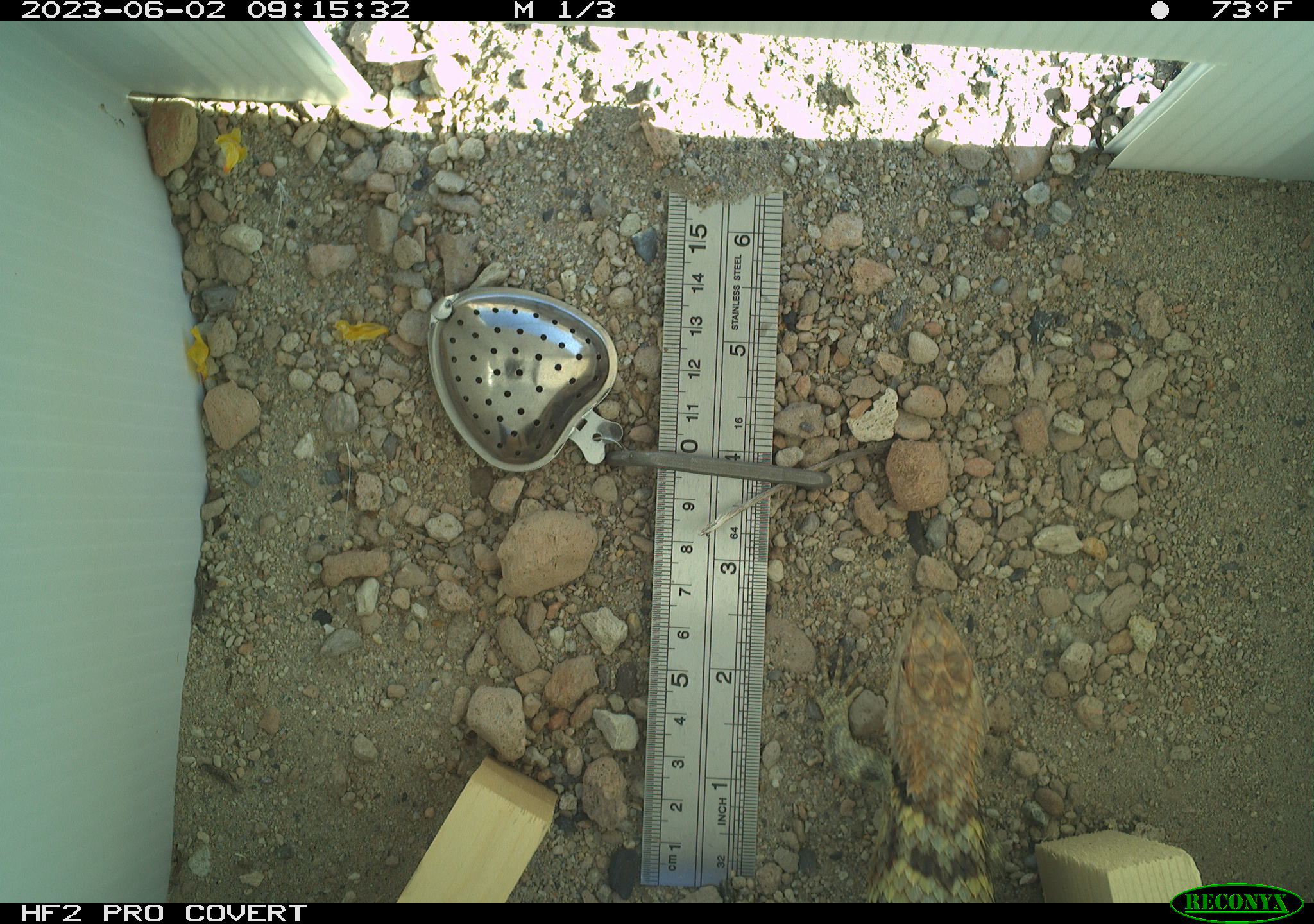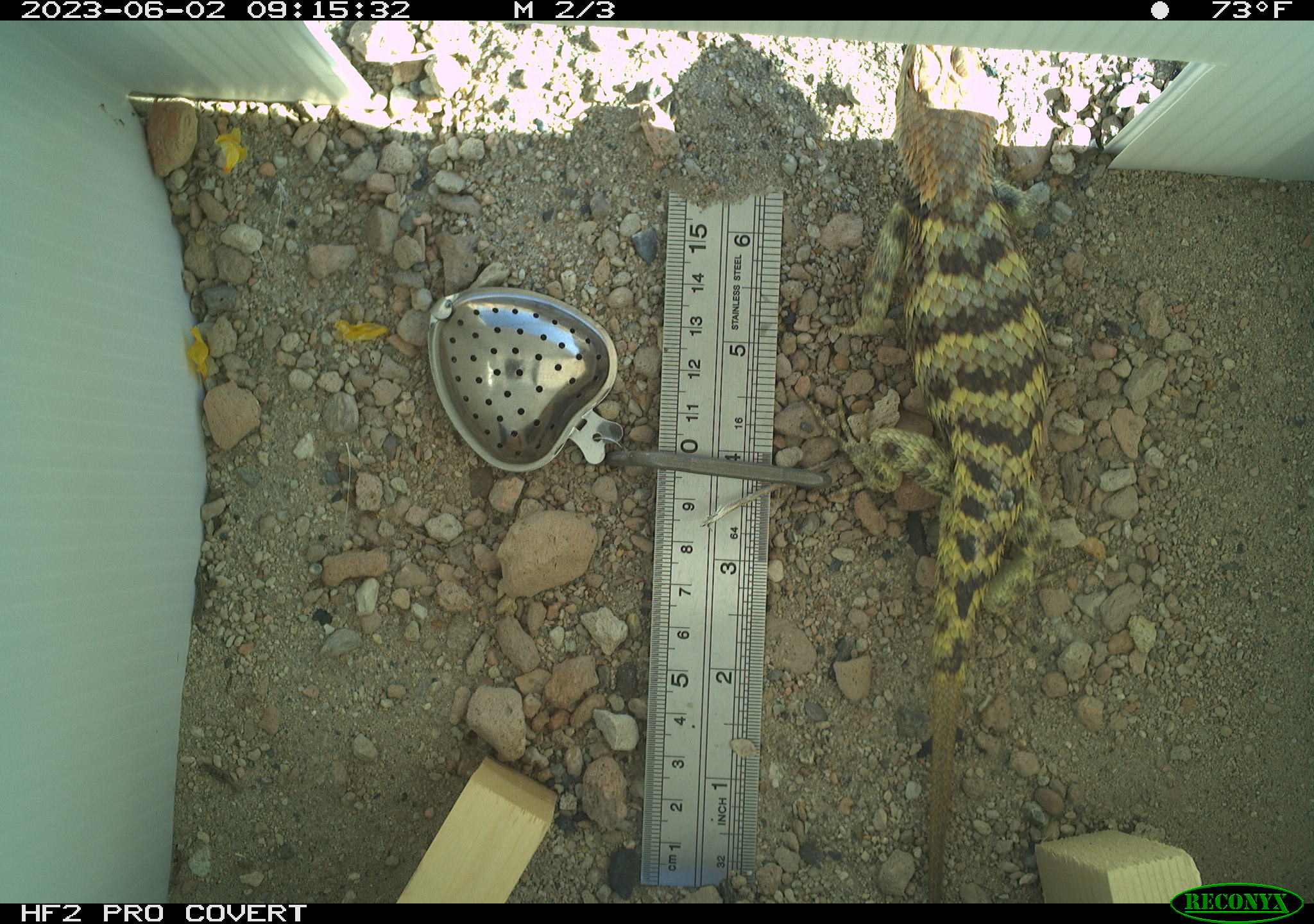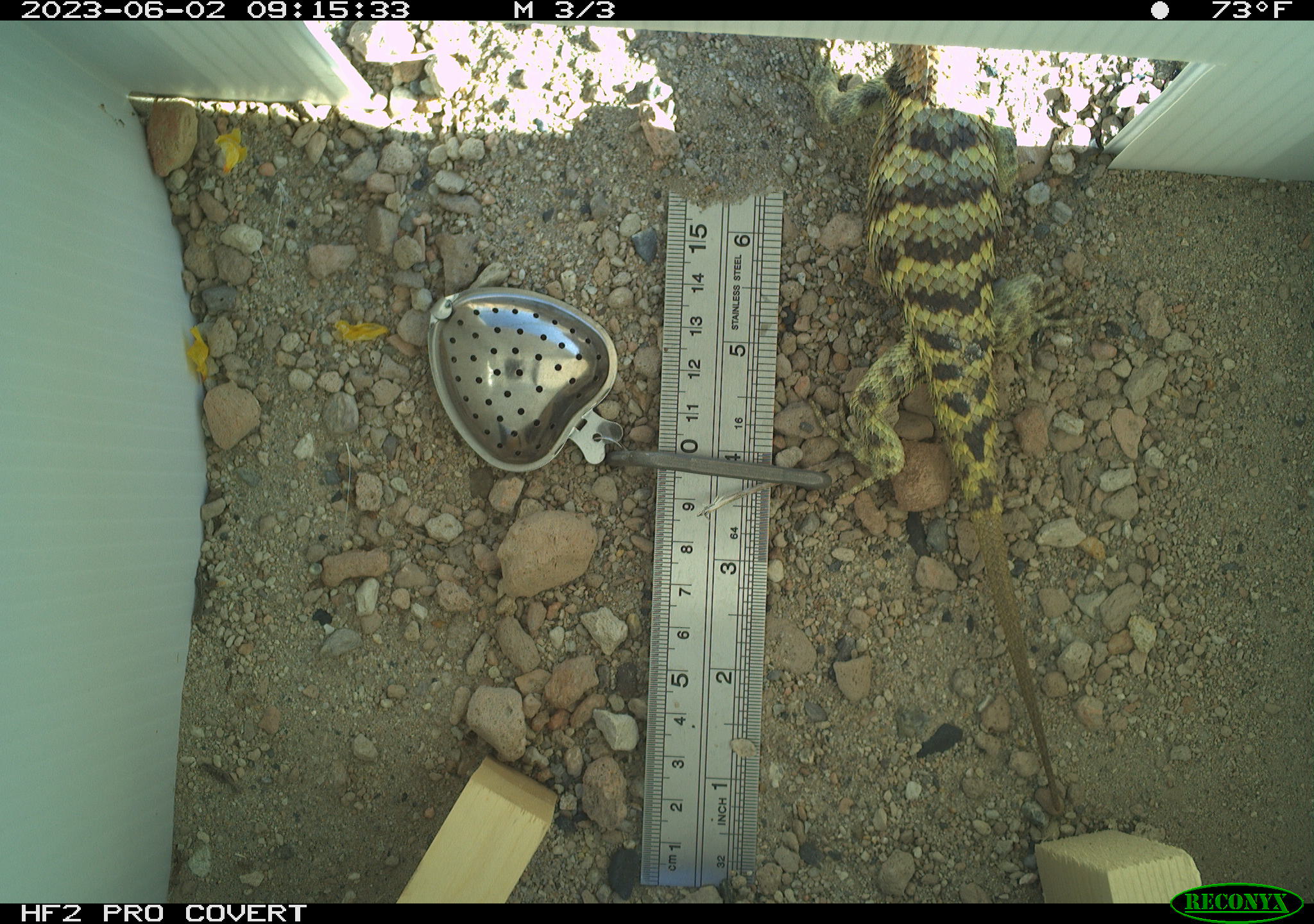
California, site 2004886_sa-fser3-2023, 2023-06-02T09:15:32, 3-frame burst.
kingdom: Animalia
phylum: Chordata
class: Reptilia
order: Squamata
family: Phrynosomatidae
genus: Sceloporus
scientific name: Sceloporus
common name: spiny lizards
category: sceloporus species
Sceloporus species (spiny lizards) (Sceloporus).